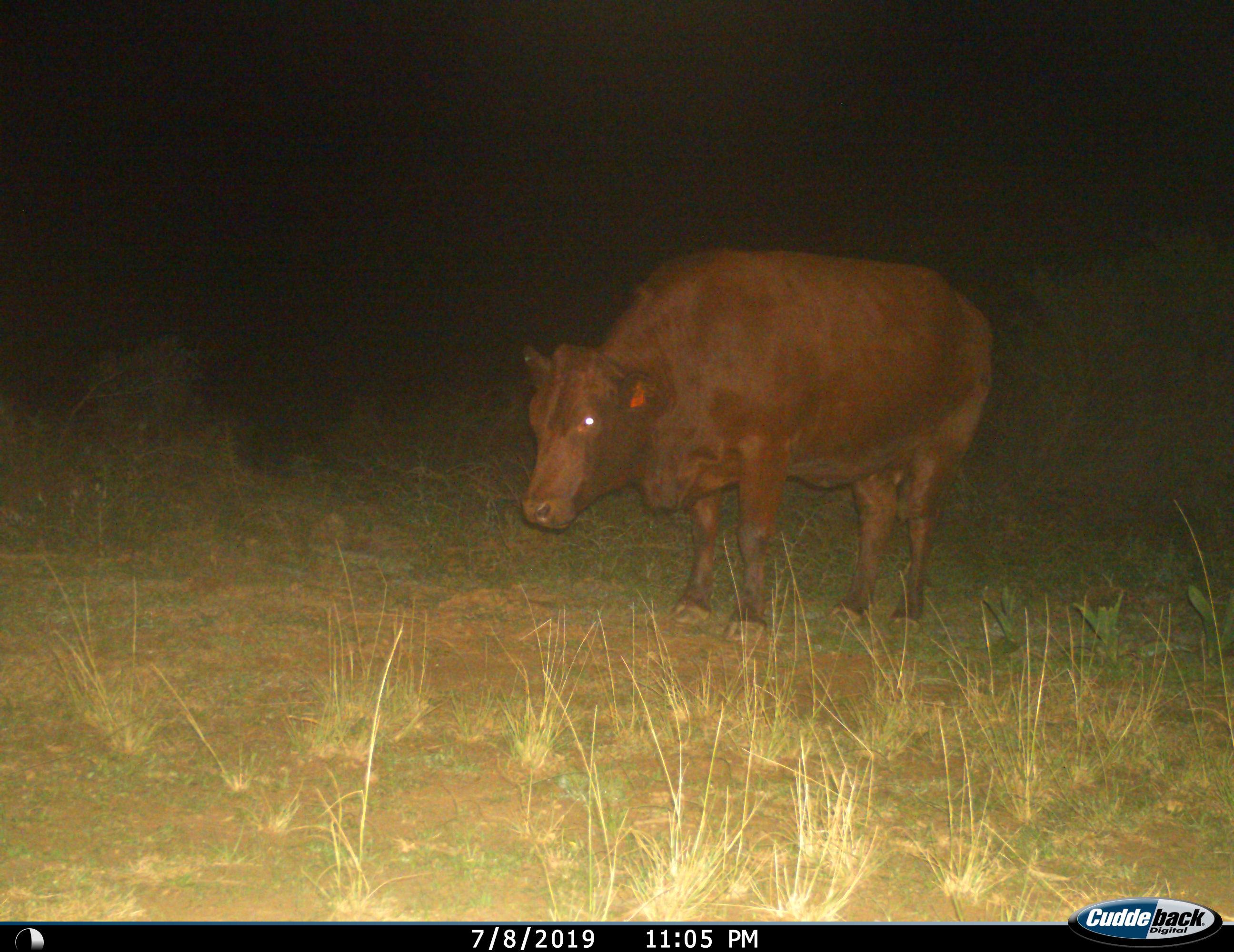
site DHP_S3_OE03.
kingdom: Animalia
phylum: Chordata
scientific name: Vertebrata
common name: domestic animal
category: domesticanimal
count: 1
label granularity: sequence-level